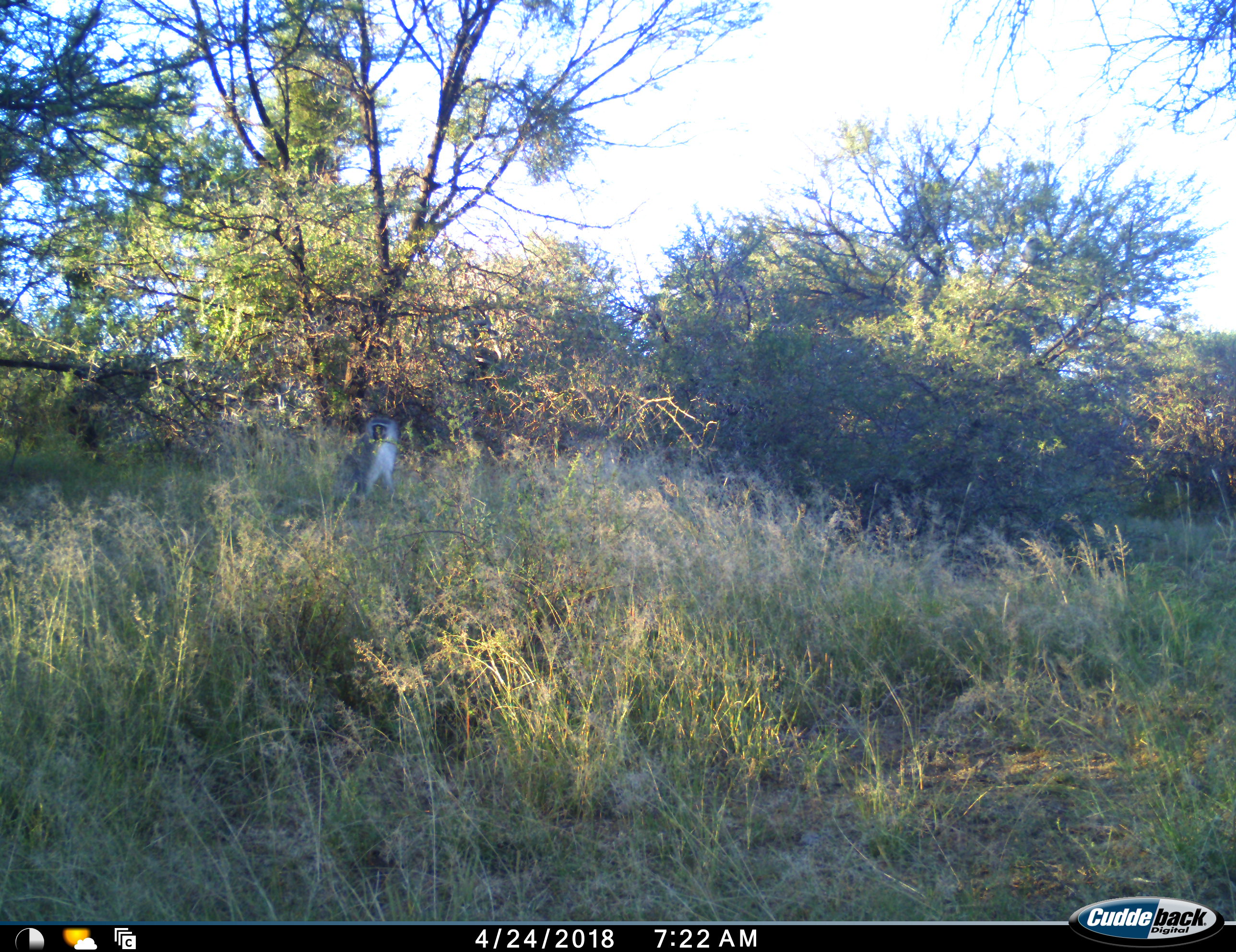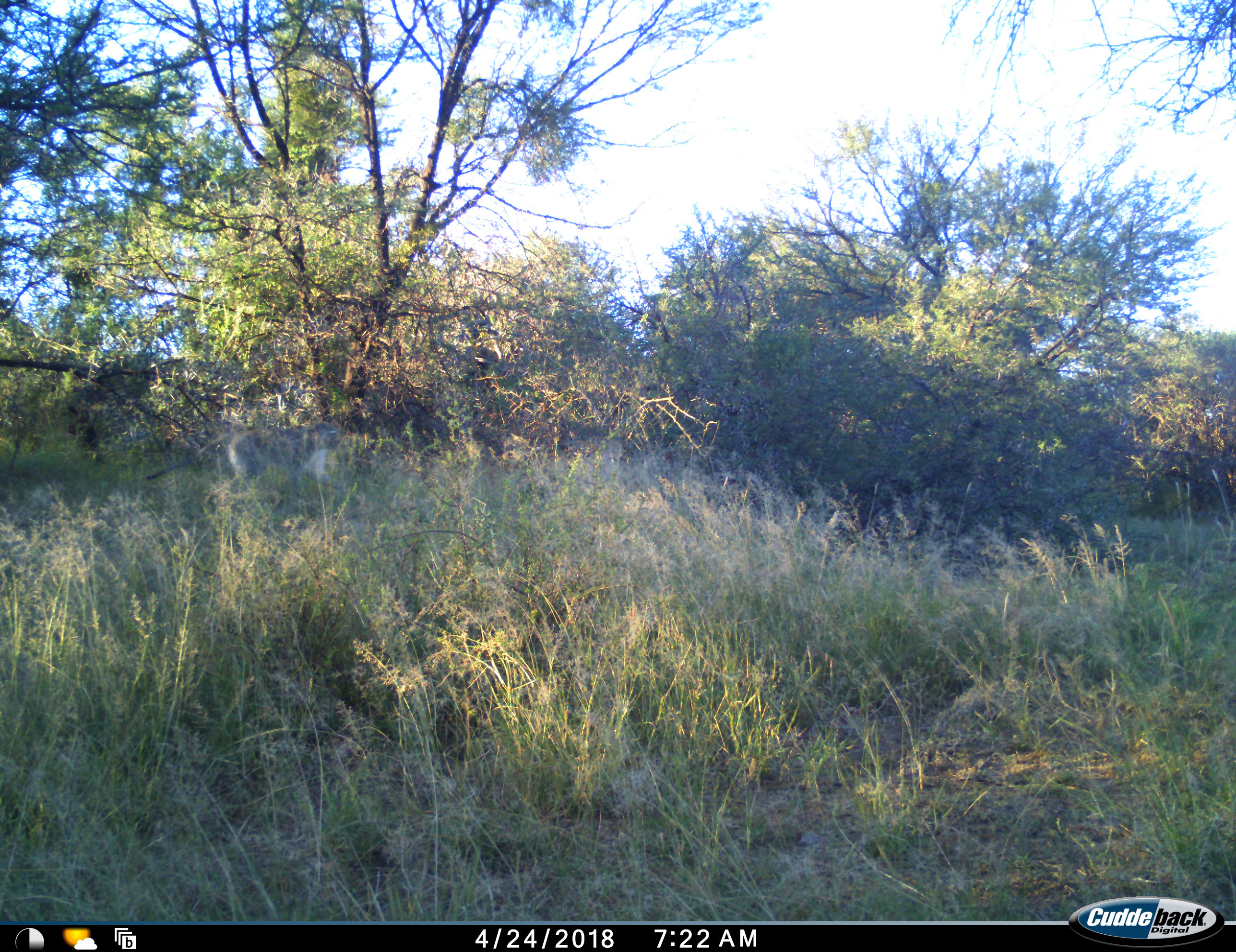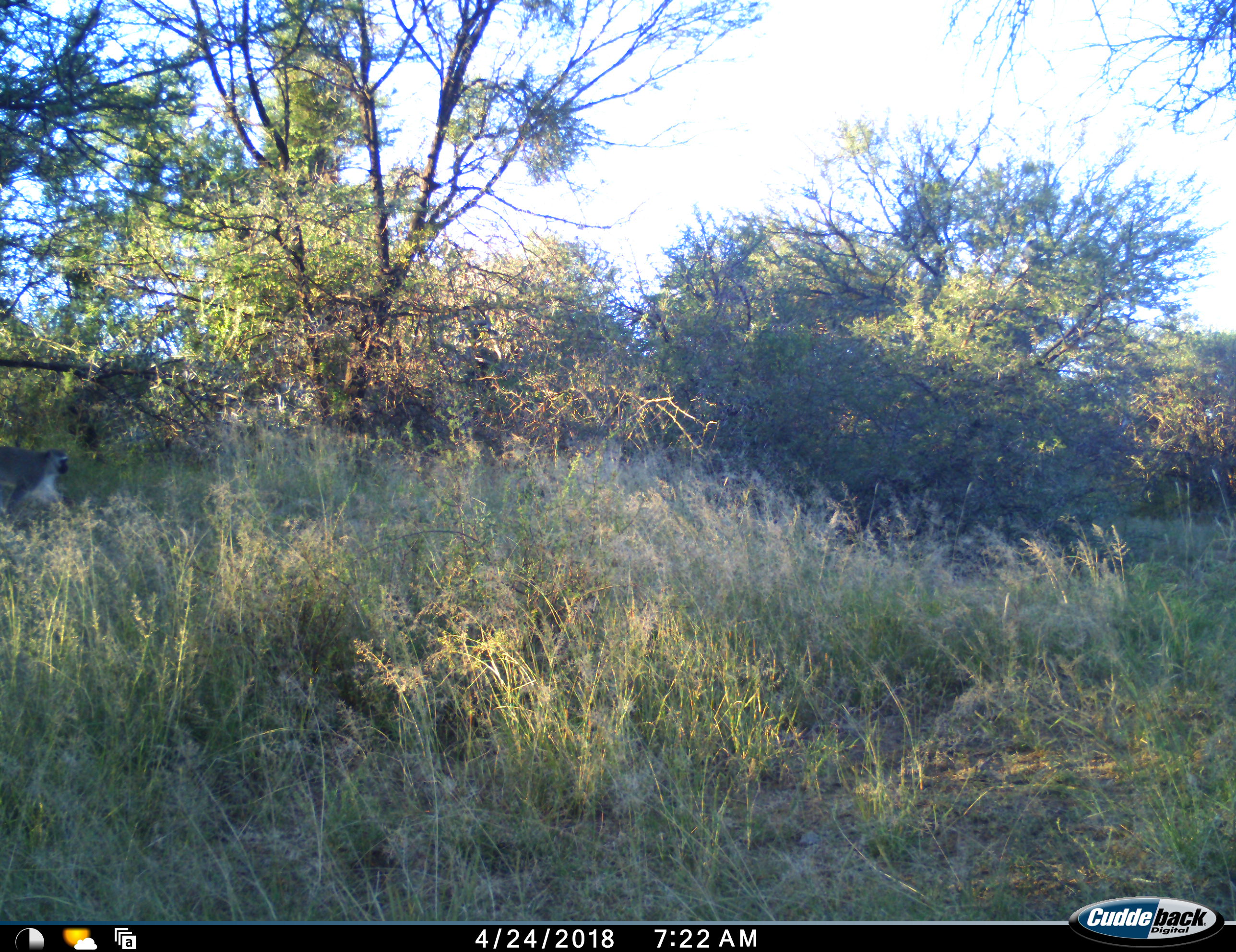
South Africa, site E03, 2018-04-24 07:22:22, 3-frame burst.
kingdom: Animalia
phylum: Chordata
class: Mammalia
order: Primates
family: Cercopithecidae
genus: Chlorocebus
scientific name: Chlorocebus pygerythrus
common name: vervet monkey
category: monkeyvervet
Monkeyvervet (vervet monkey) (Chlorocebus pygerythrus), count 1. Behavior (volunteer vote fractions): standing 14%, resting 71%, moving 71%, interacting 0%. Young present (vote fraction): 0%. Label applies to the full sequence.